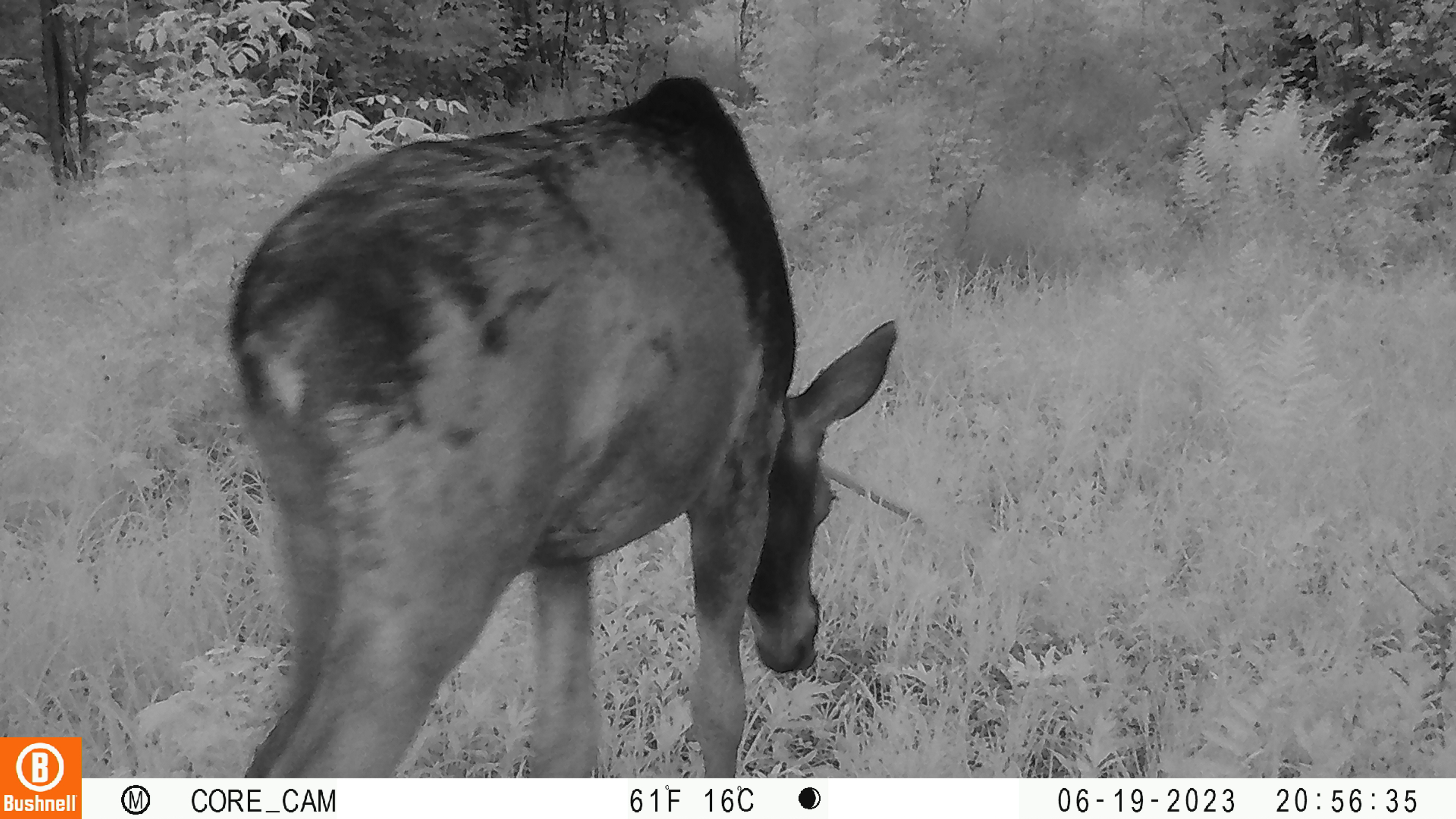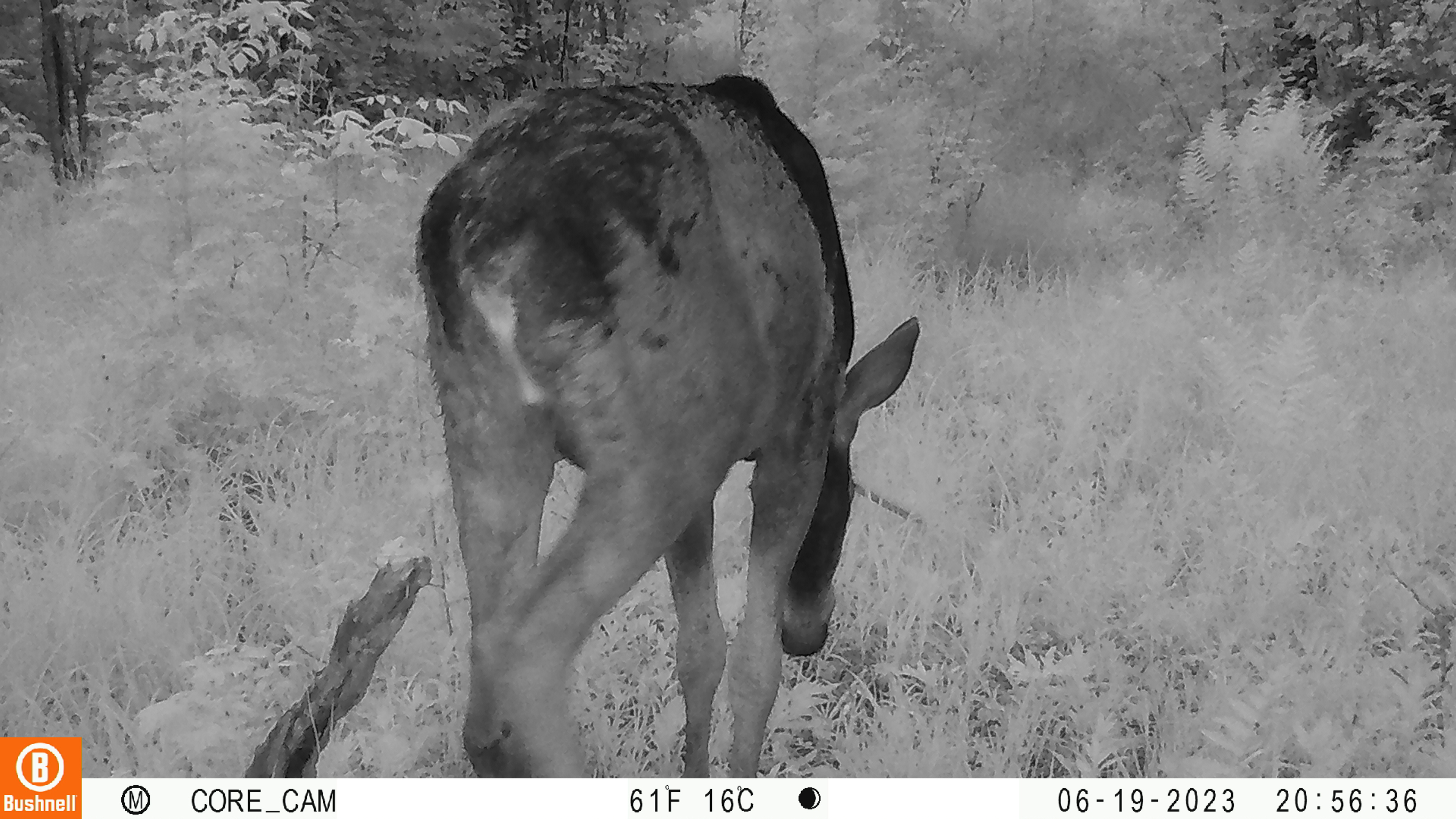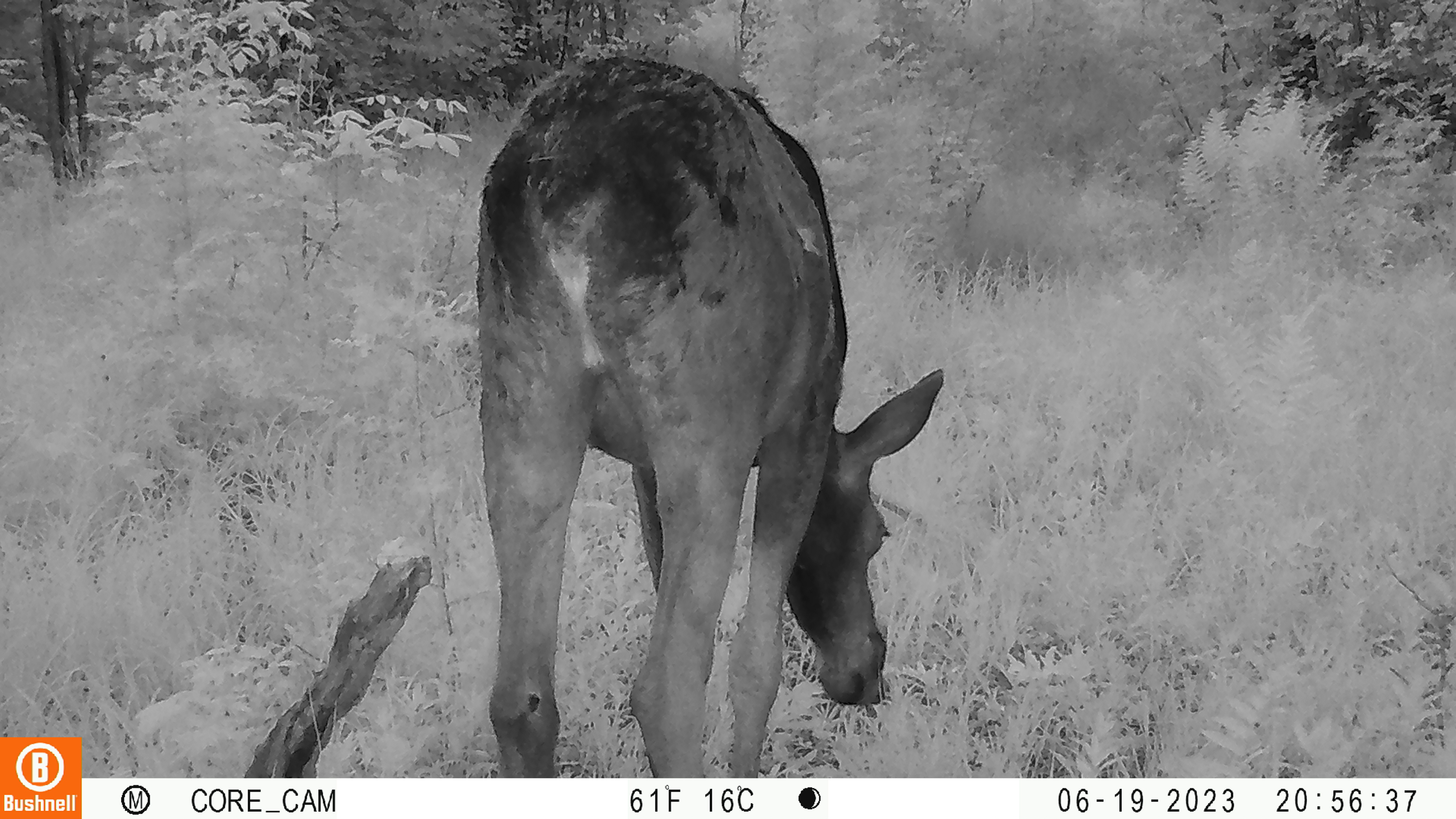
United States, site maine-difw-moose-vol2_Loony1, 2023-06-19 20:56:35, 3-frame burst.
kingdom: Animalia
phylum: Chordata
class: Mammalia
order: Artiodactyla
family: Cervidae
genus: Alces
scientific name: Alces alces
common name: moose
Moose (Alces alces).